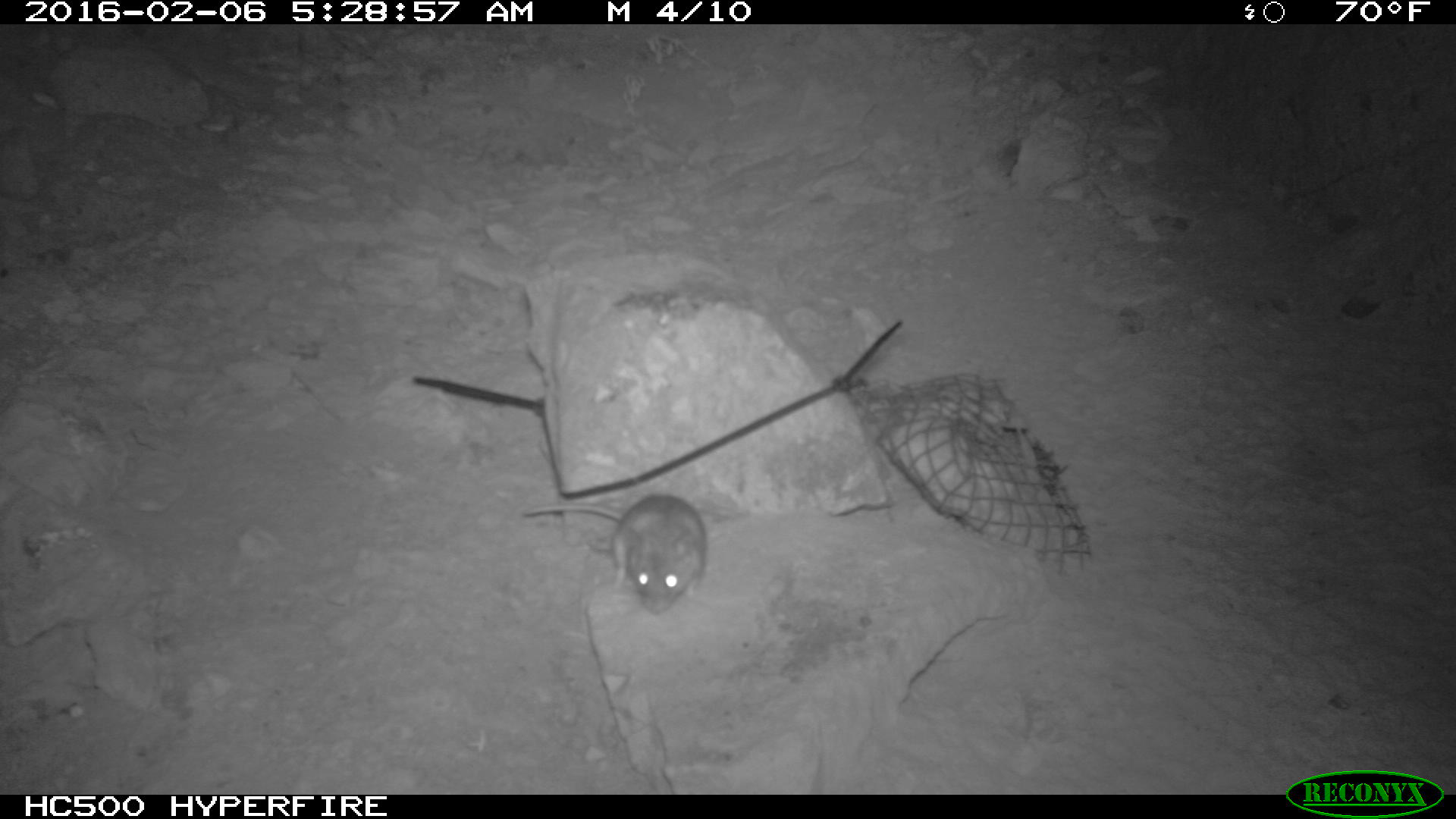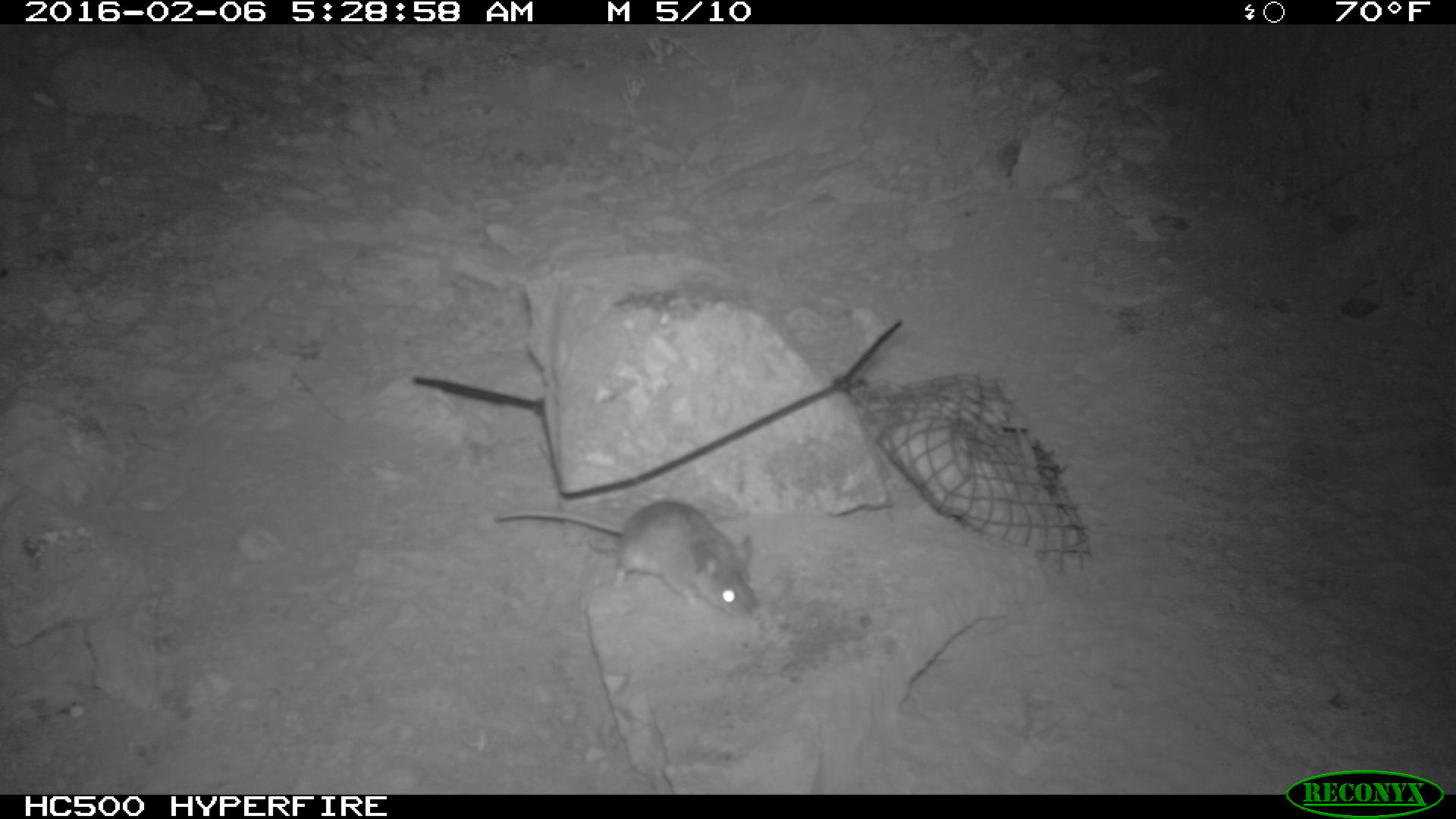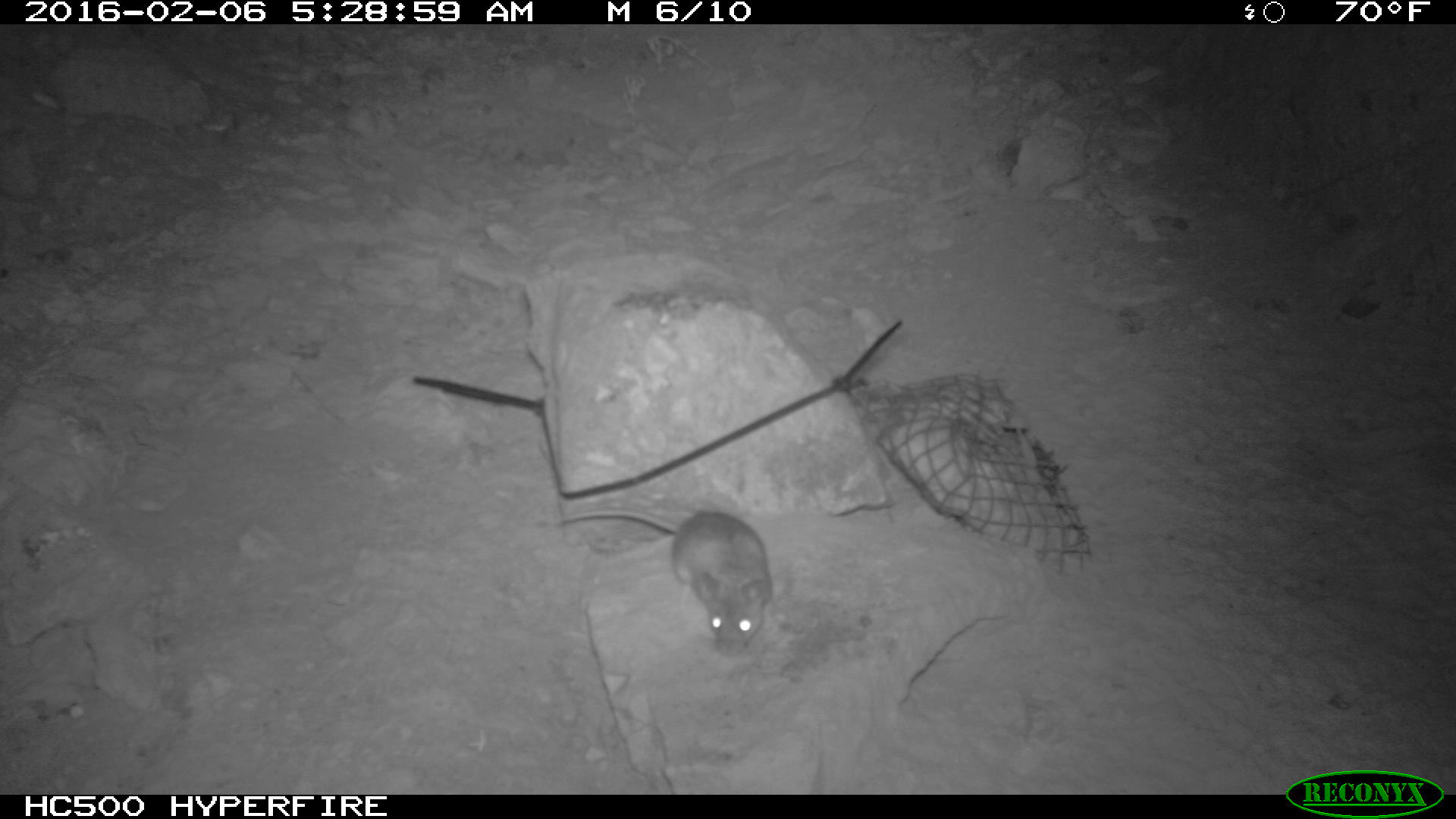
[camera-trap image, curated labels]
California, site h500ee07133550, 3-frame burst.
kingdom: Animalia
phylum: Chordata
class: Mammalia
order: Rodentia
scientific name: Rodentia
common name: rodent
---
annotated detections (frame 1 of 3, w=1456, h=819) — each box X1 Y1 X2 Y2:
rodent: 522 489 708 617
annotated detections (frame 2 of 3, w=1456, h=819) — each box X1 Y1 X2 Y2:
rodent: 495 497 758 618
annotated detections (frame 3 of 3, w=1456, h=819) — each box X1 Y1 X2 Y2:
rodent: 553 507 769 650